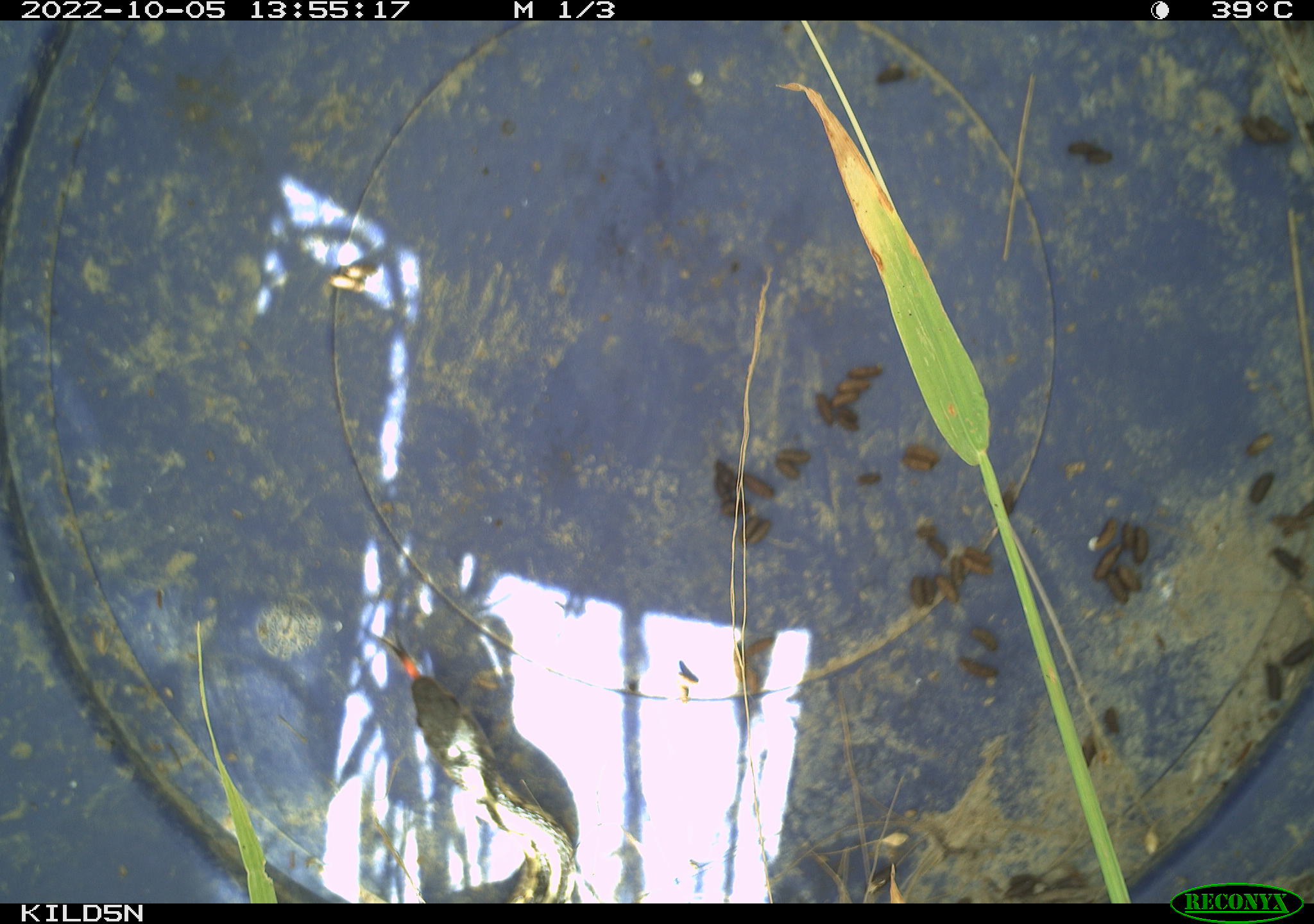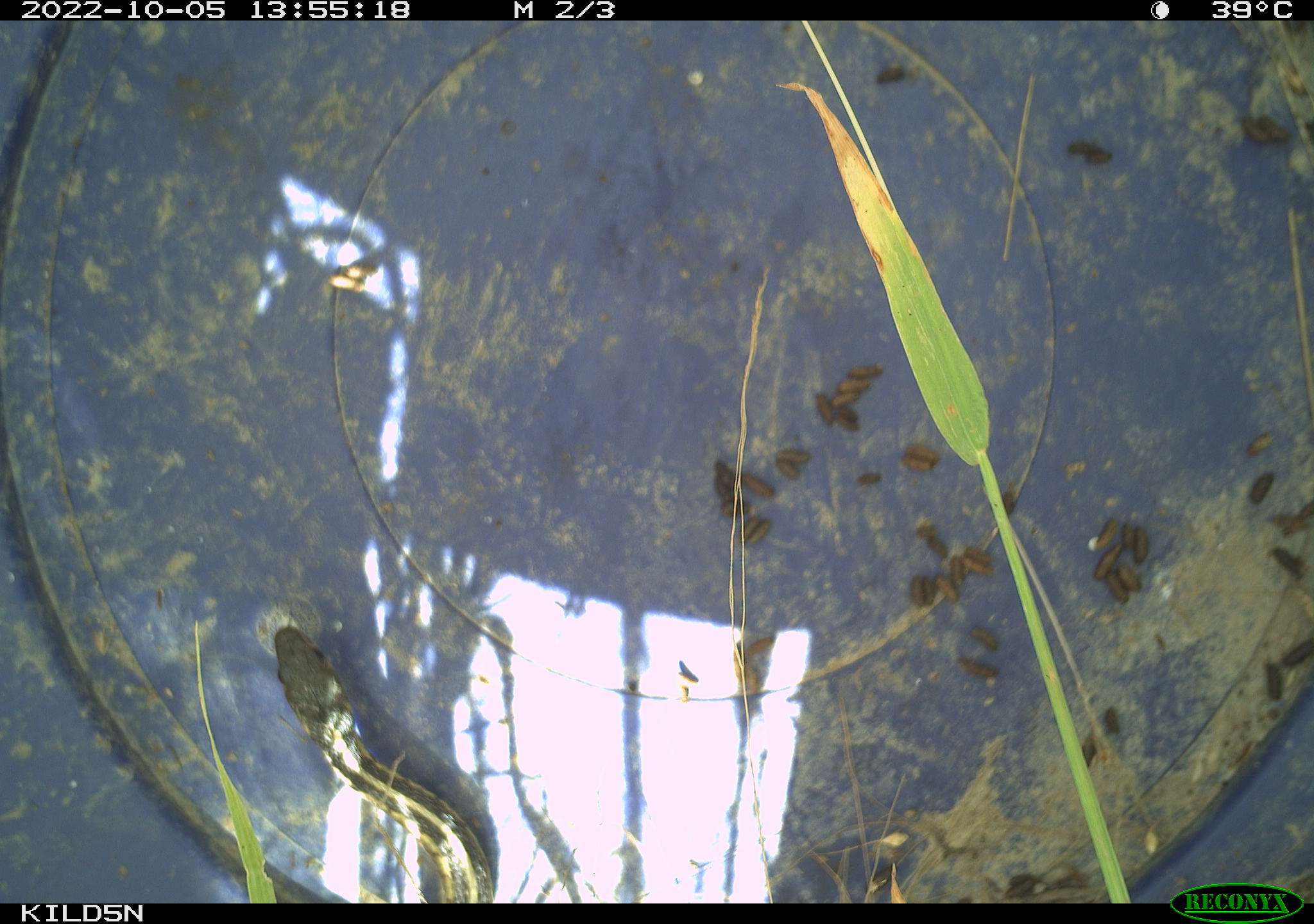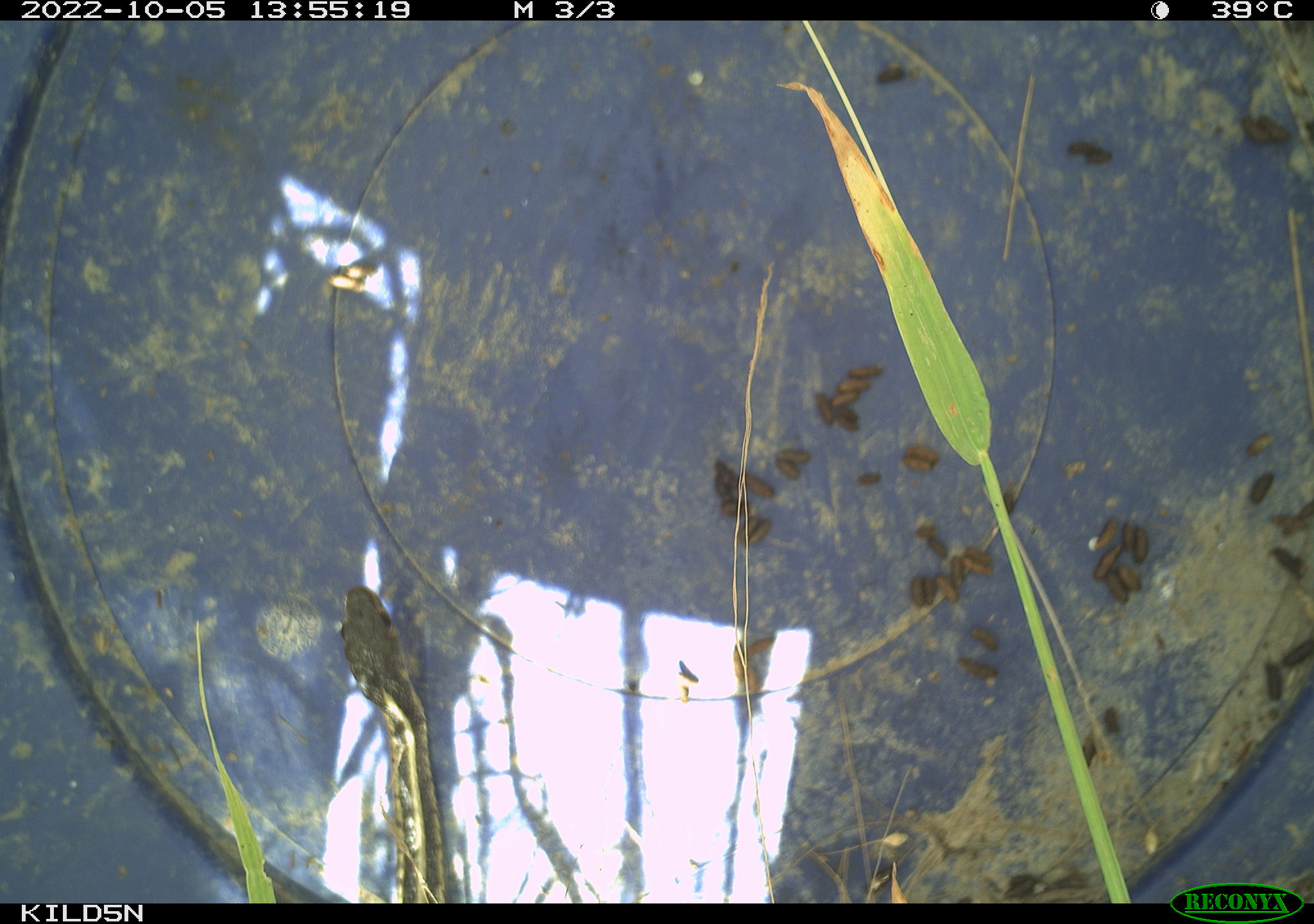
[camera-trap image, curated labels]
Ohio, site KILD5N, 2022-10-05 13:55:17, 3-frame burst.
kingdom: Animalia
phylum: Chordata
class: Reptilia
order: Squamata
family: Colubridae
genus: Thamnophis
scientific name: Thamnophis sirtalis sirtalis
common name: eastern gartersnake